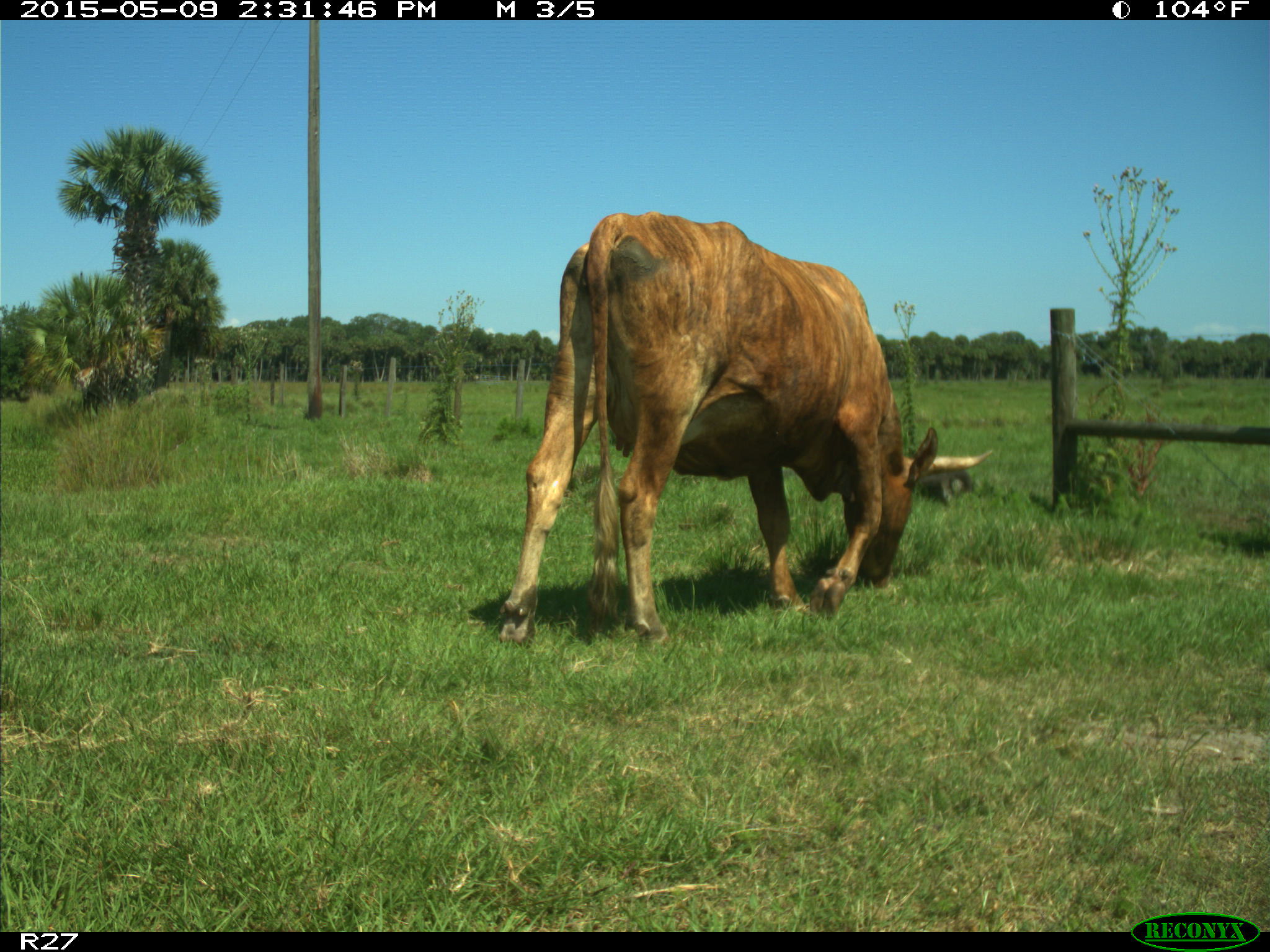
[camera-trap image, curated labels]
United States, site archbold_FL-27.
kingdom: Animalia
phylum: Chordata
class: Mammalia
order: Artiodactyla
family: Bovidae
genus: Bos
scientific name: Bos taurus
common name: domestic cow